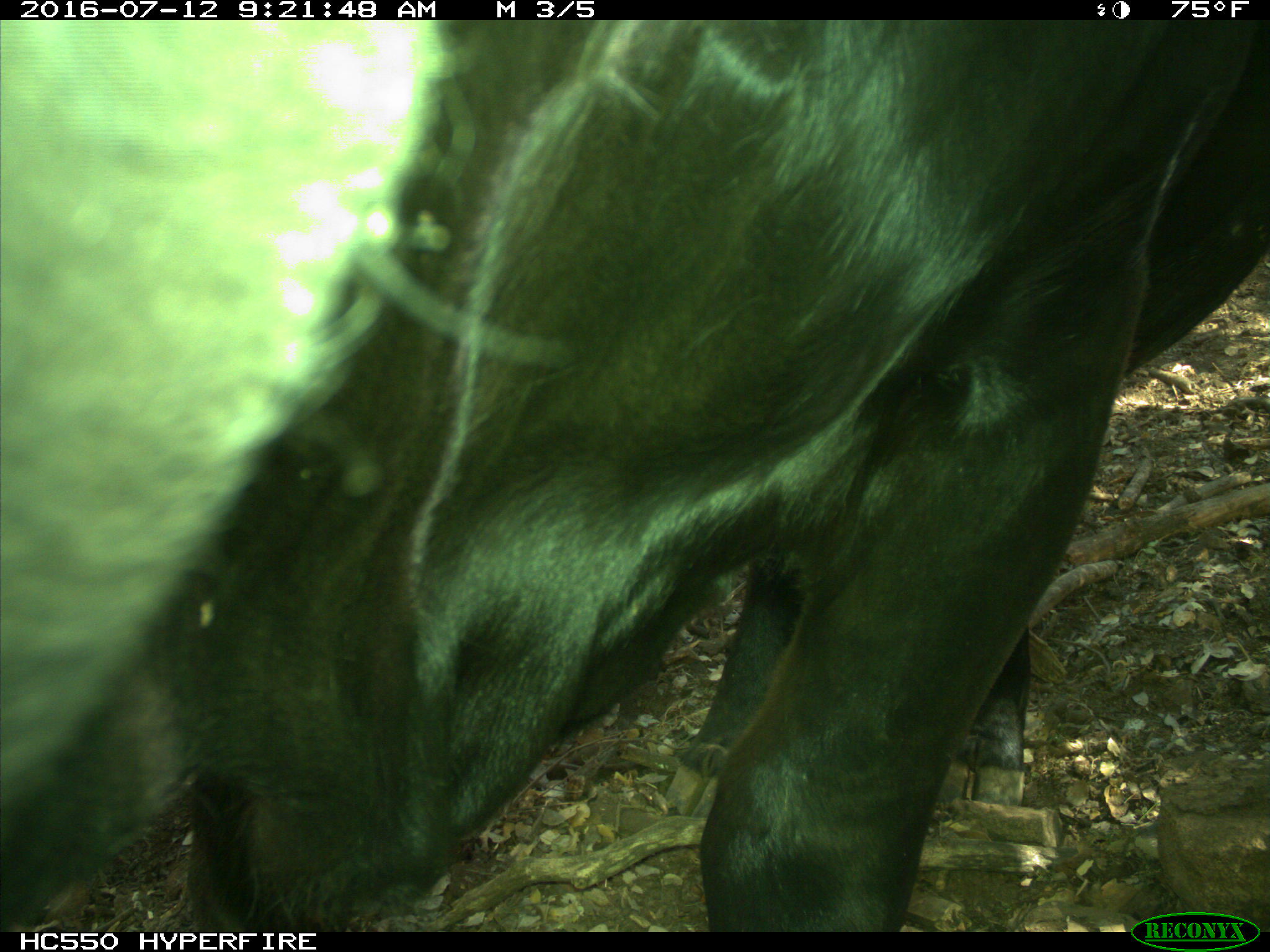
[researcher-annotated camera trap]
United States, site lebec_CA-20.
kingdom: Animalia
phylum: Chordata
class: Mammalia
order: Artiodactyla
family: Bovidae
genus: Bos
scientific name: Bos taurus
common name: domestic cow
Bos taurus (domestic cow).